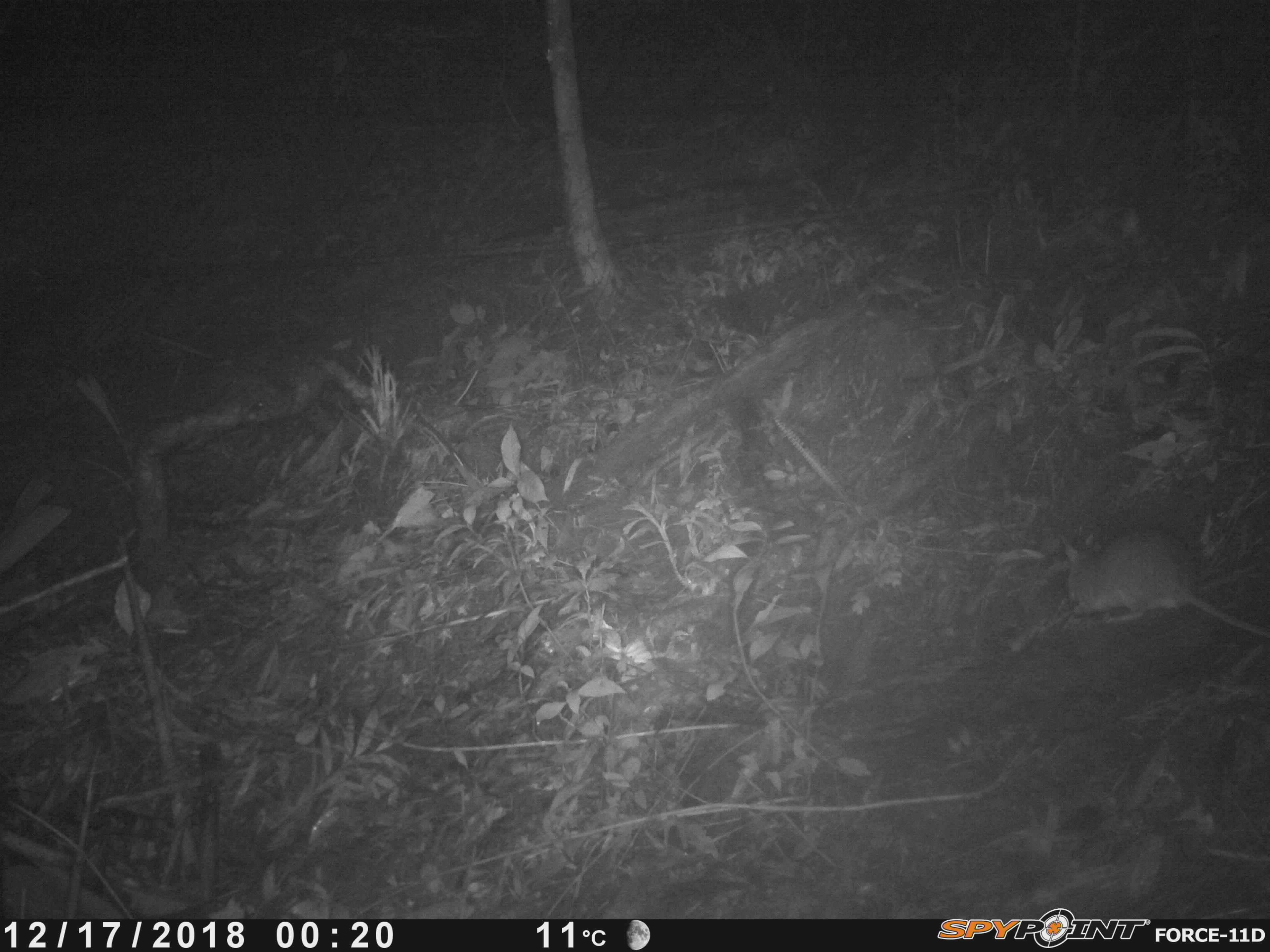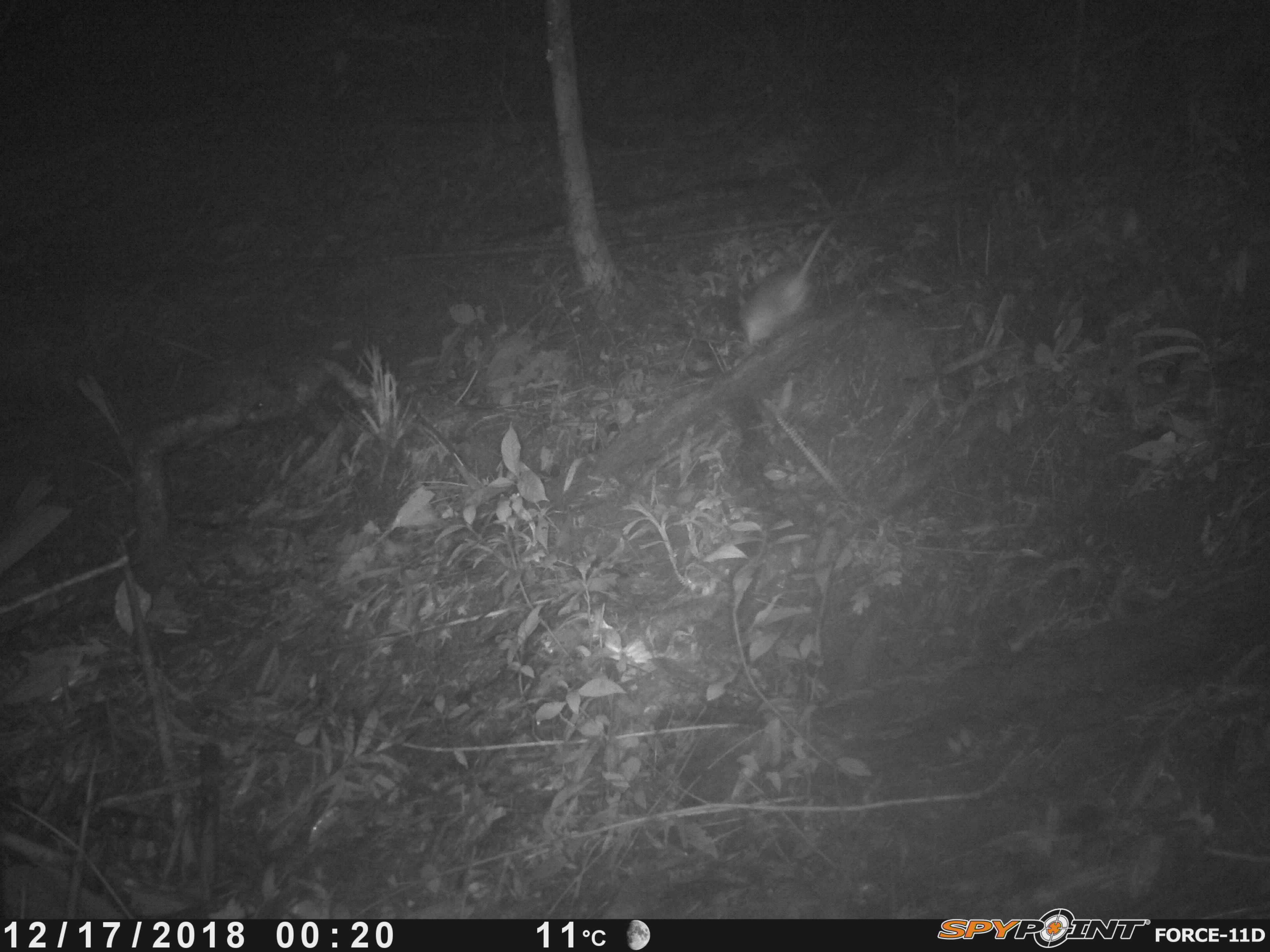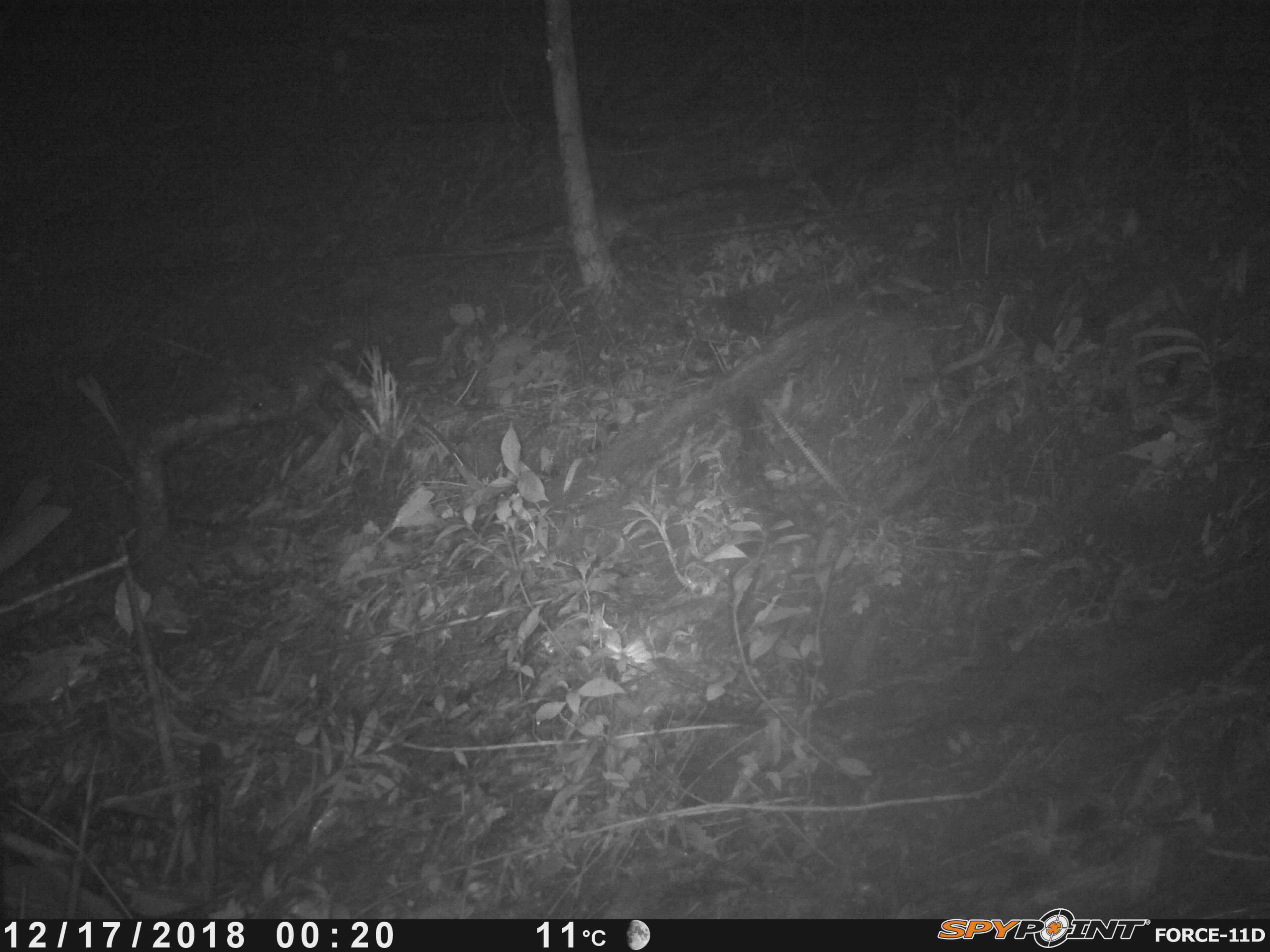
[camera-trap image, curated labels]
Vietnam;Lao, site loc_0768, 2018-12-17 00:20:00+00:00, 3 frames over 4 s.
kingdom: Animalia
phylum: Chordata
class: Mammalia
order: Rodentia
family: Muridae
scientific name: Muridae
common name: old-world mice and rats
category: unidentified murid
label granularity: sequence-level